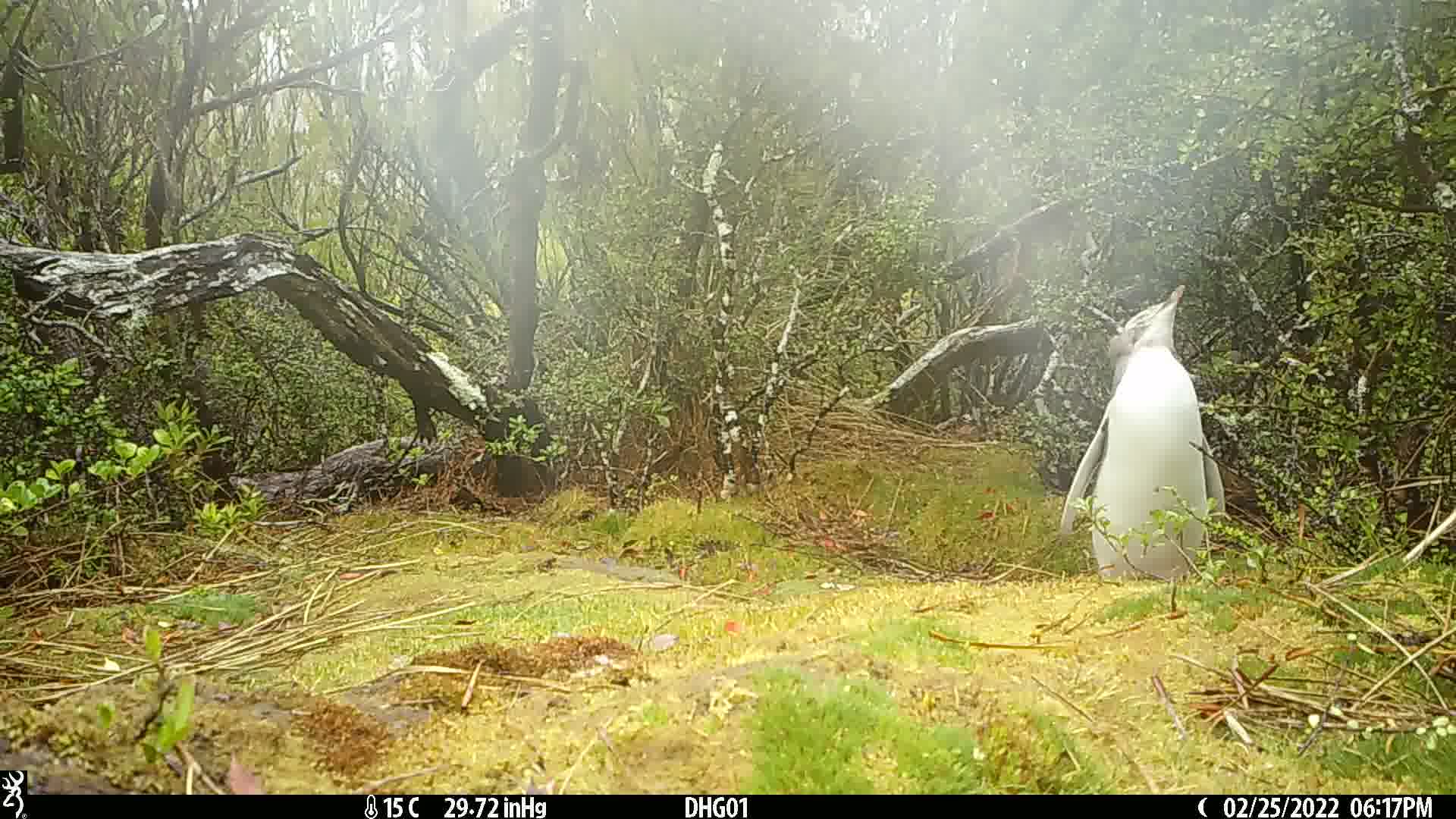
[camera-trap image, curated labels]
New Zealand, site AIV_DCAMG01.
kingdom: Animalia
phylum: Chordata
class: Aves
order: Sphenisciformes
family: Spheniscidae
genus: Megadyptes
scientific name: Megadyptes antipodes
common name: yellow-eyed penguin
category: yellow eyed penguin